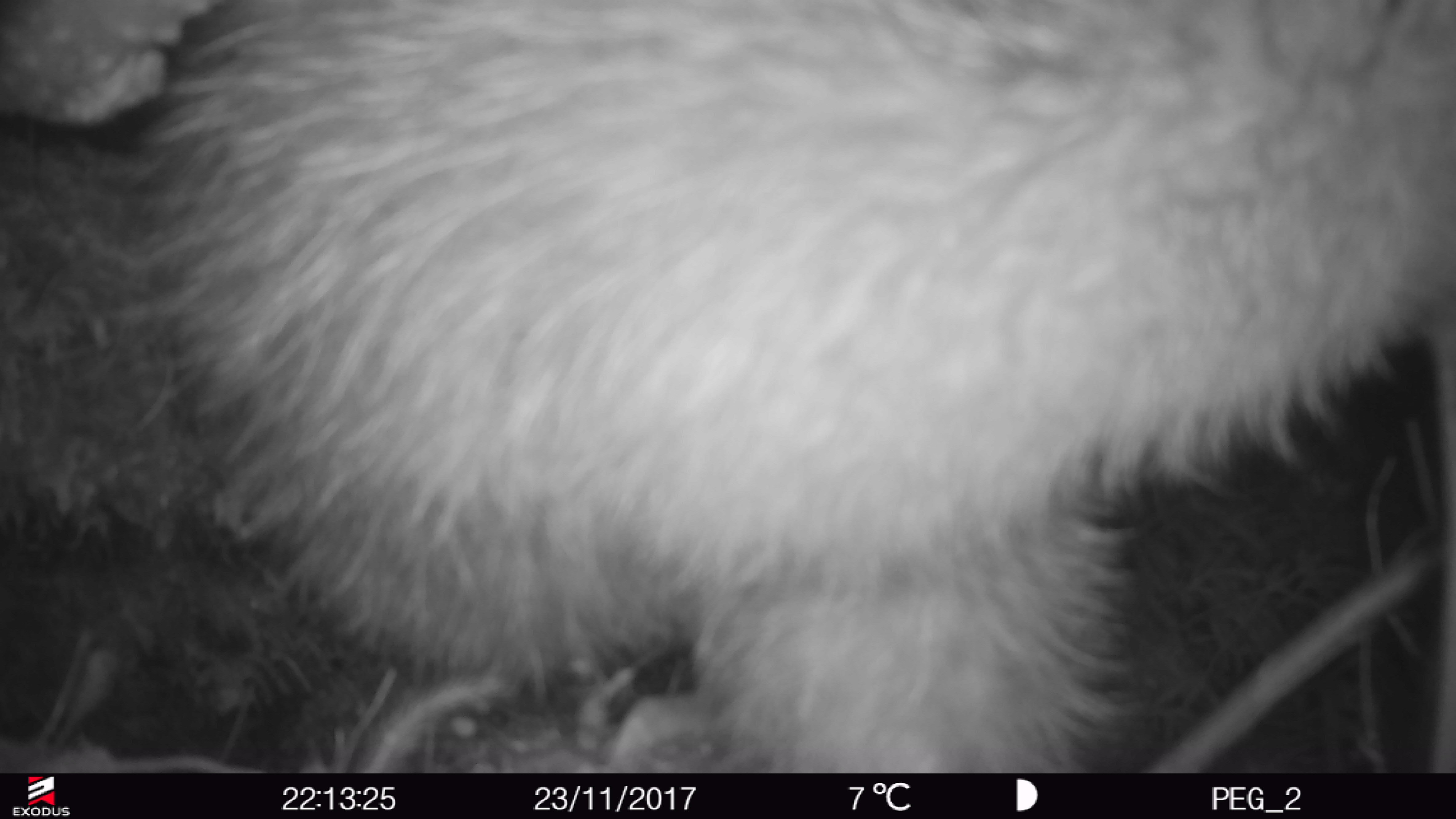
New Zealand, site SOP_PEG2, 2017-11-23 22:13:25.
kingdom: Animalia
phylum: Chordata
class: Aves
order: Apterygiformes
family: Apterygidae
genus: Apteryx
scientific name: Apteryx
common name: kiwi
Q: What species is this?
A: Kiwi (Apteryx).